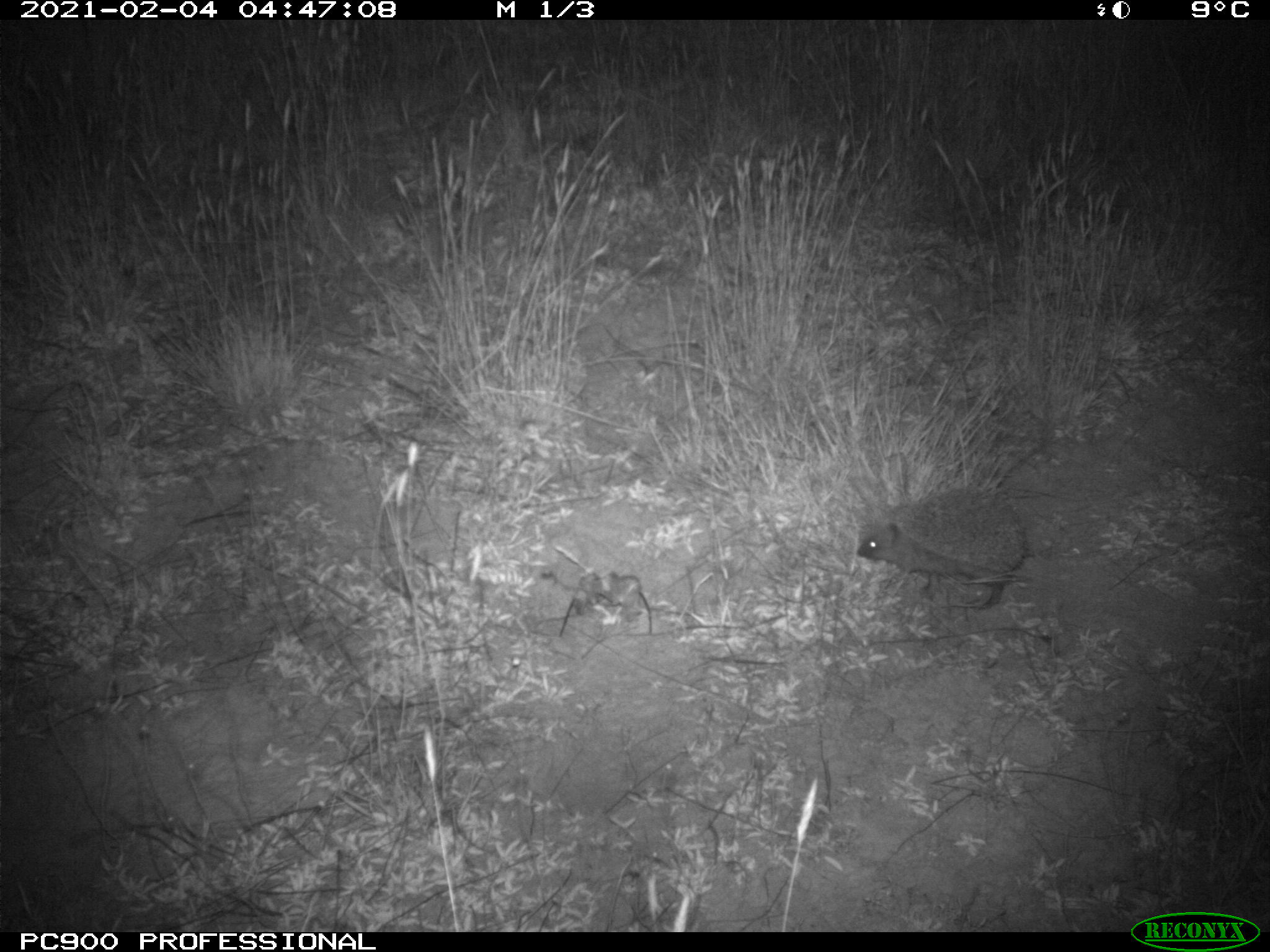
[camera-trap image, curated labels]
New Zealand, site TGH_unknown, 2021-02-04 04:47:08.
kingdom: Animalia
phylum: Chordata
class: Mammalia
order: Eulipotyphla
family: Erinaceidae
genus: Erinaceus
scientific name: Erinaceus europaeus europaeus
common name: european hedgehog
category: hedgehog